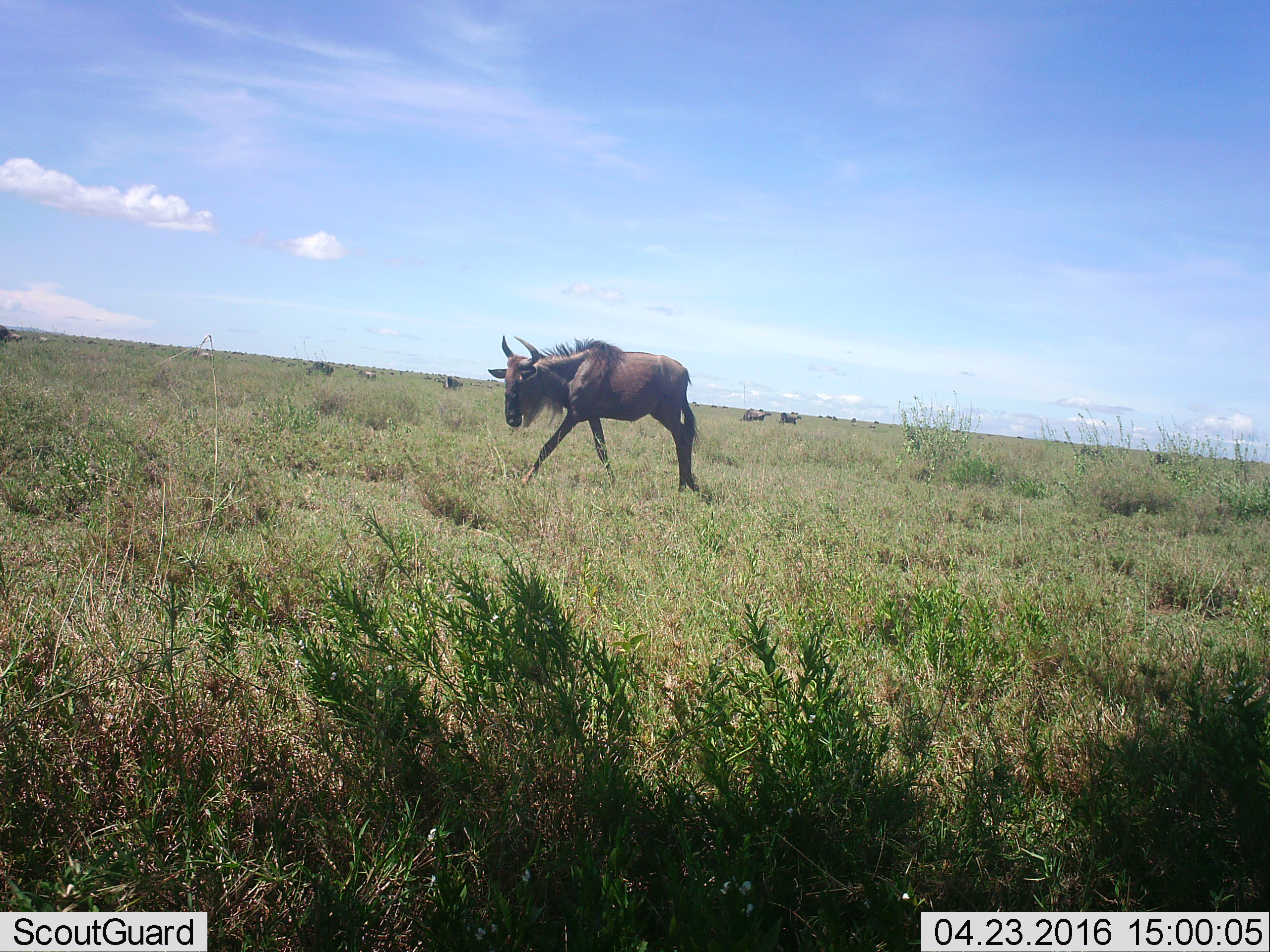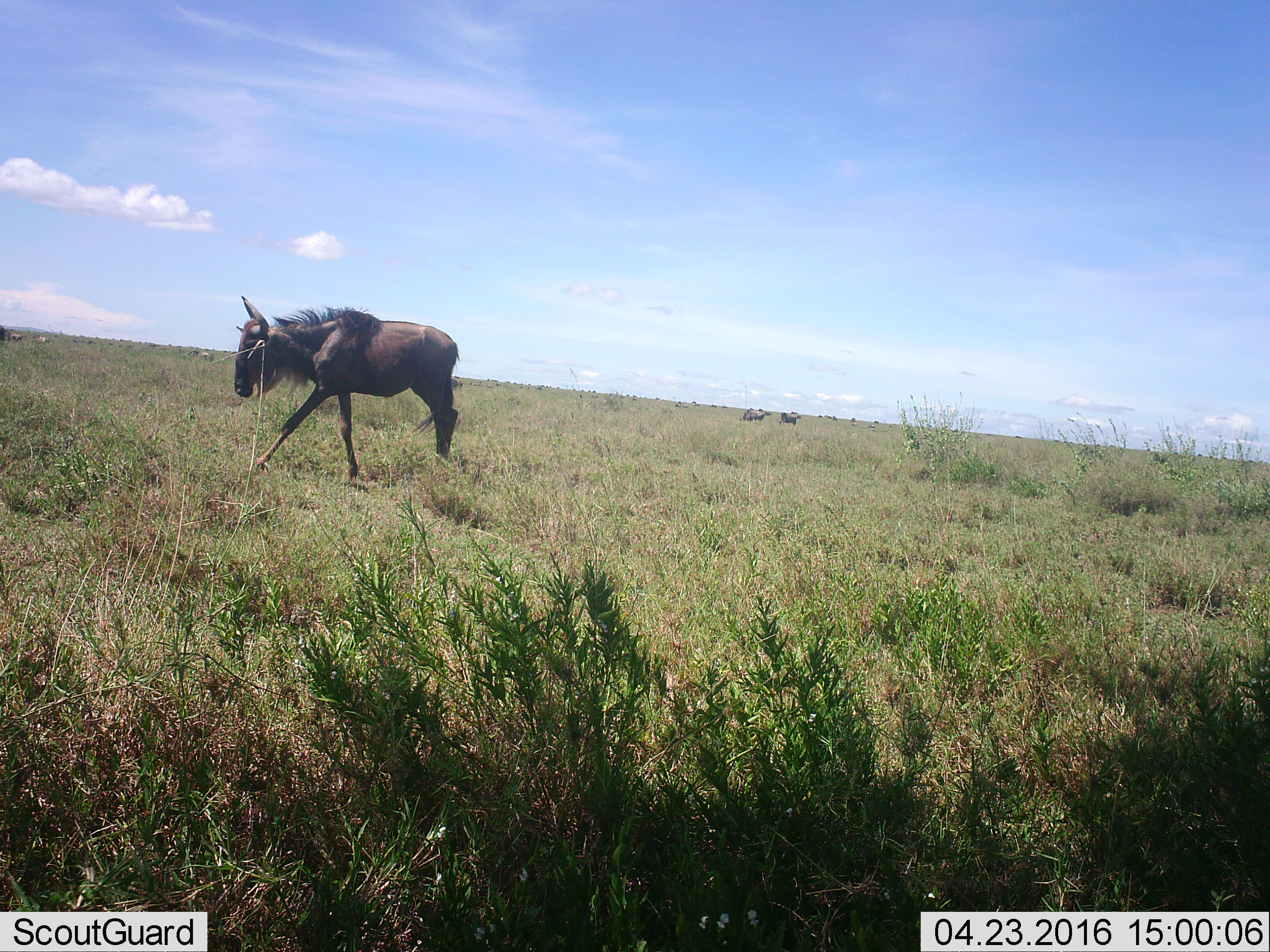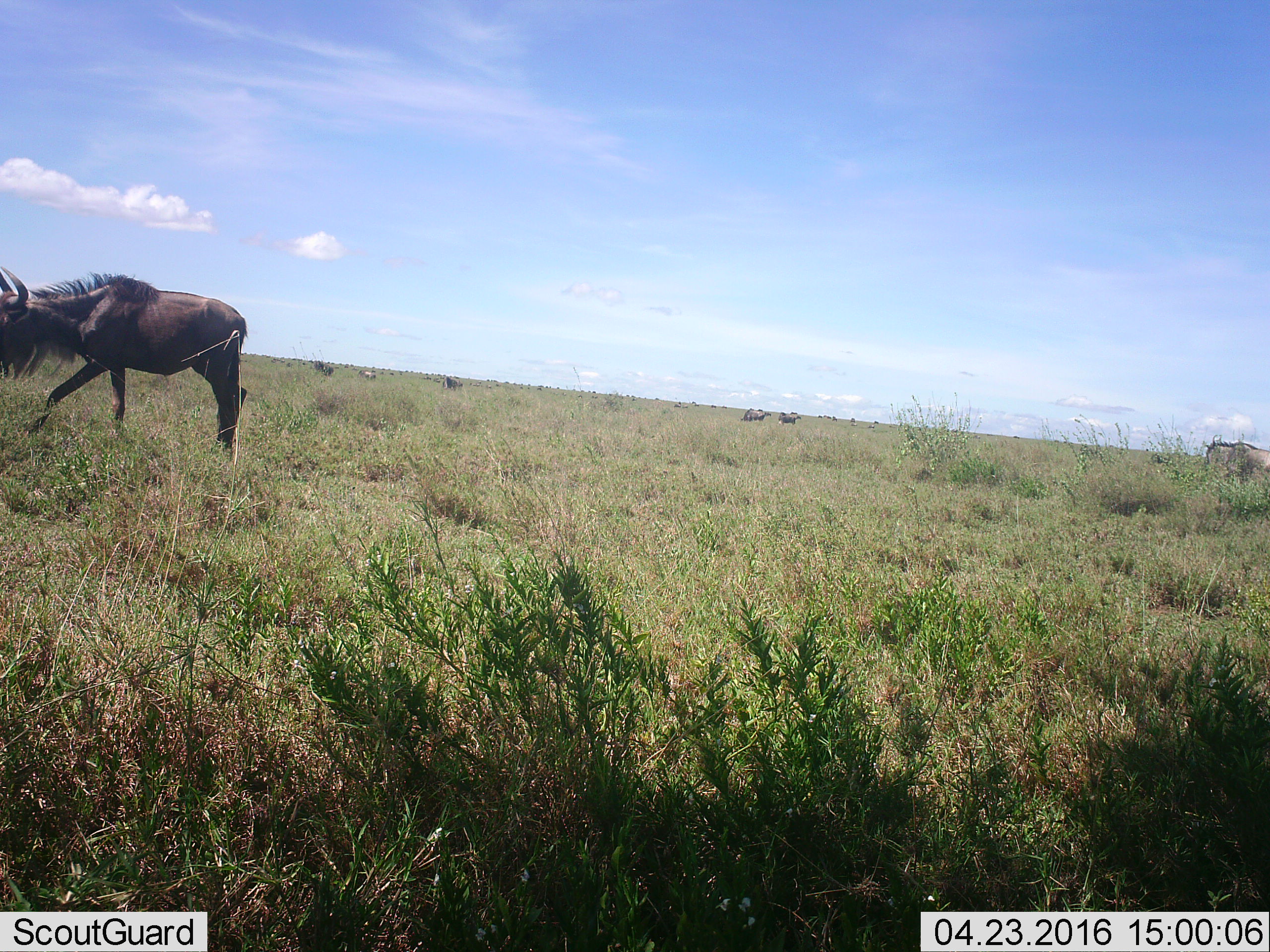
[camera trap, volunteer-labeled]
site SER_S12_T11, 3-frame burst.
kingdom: Animalia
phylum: Chordata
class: Mammalia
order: Artiodactyla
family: Bovidae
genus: Connochaetes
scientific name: Connochaetes taurinus taurinus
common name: blue wildebeest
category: wildebeestblue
Wildebeestblue (blue wildebeest) (Connochaetes taurinus taurinus), count 11-50. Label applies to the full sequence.